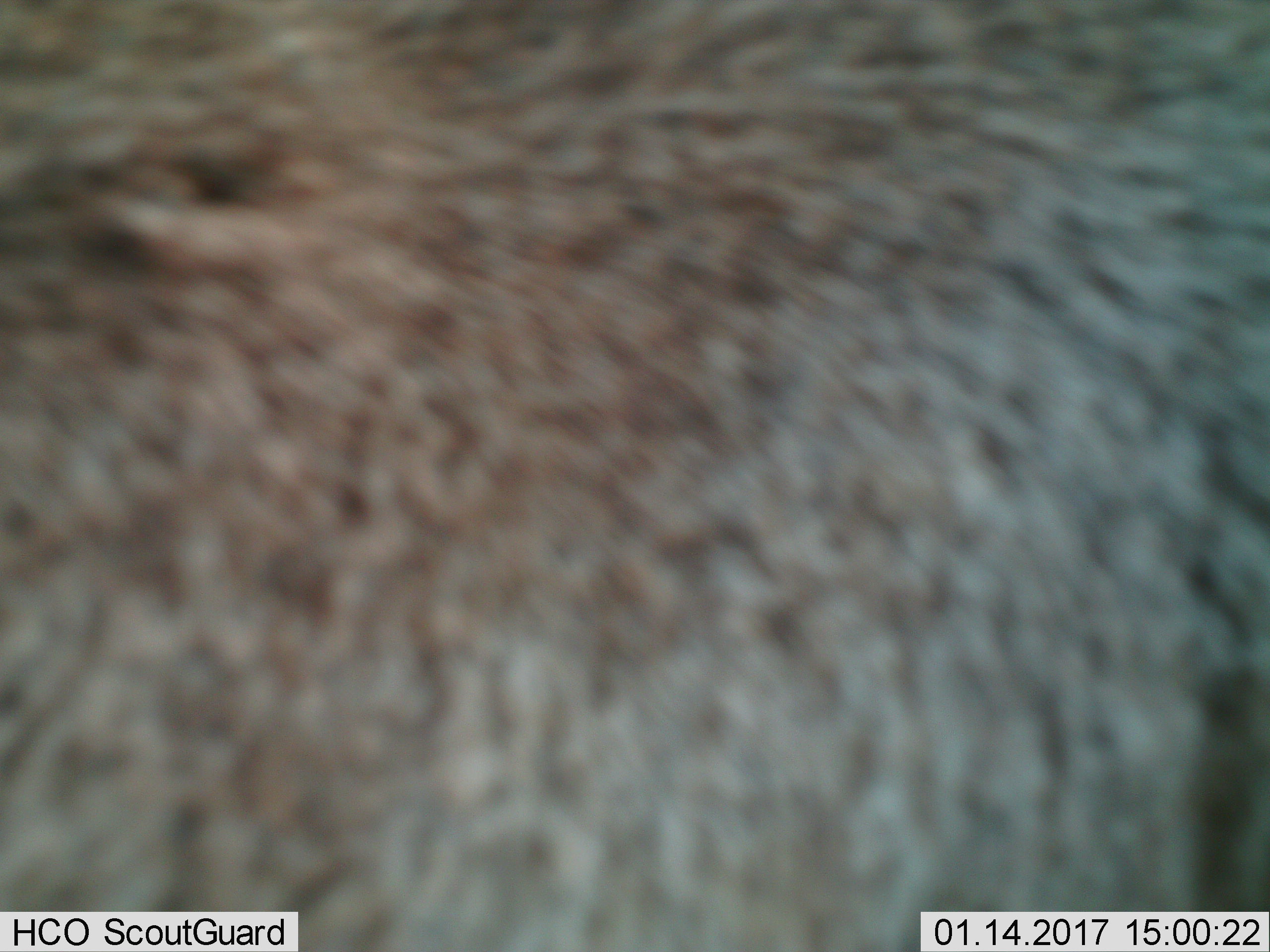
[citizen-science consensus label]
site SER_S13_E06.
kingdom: Animalia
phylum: Chordata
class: Mammalia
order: Artiodactyla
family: Bovidae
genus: Connochaetes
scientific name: Connochaetes taurinus taurinus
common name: blue wildebeest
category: wildebeestblue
Wildebeestblue (blue wildebeest) (Connochaetes taurinus taurinus), count 1. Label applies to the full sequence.